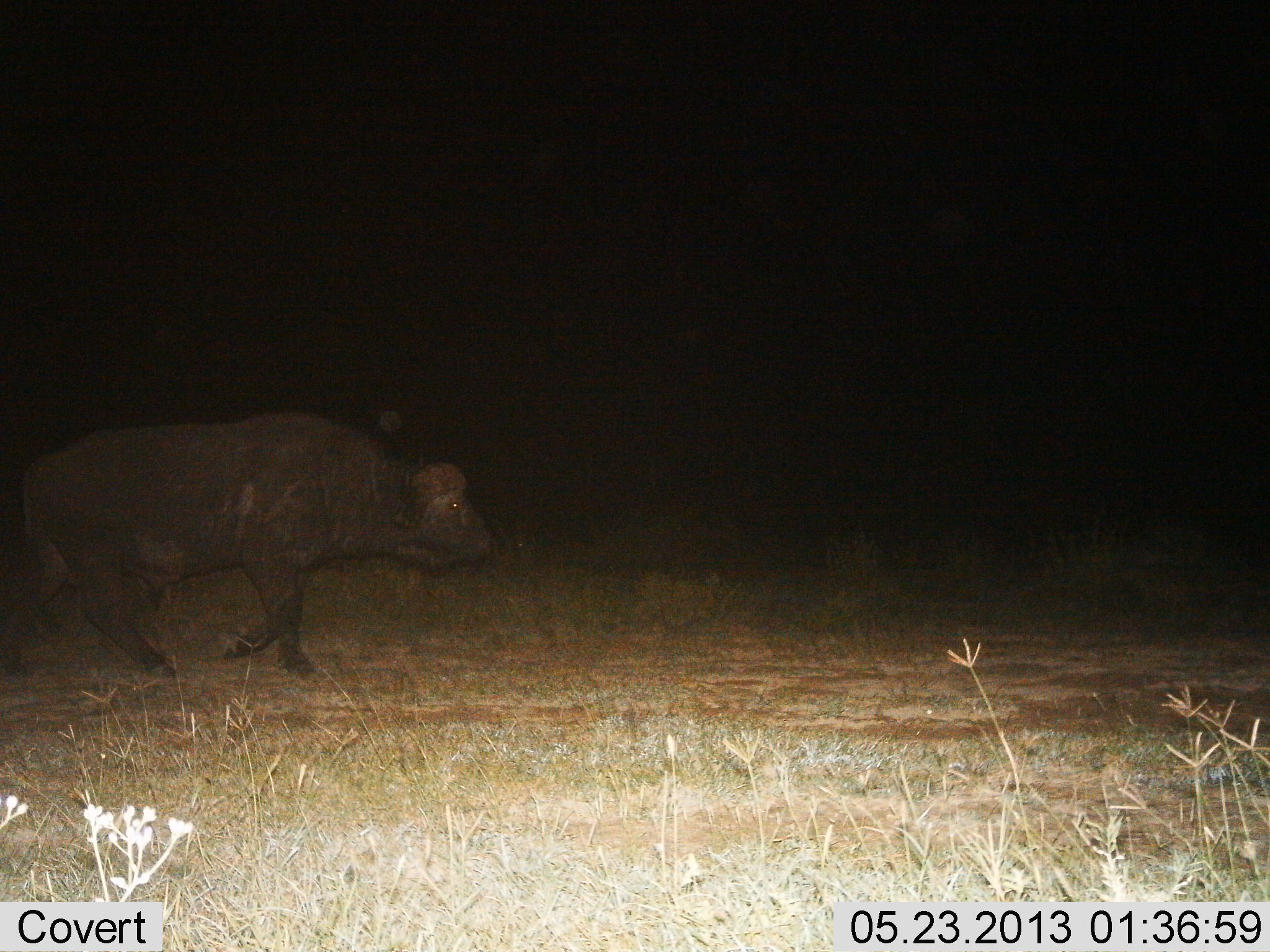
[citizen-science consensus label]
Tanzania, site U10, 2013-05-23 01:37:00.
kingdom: Animalia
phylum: Chordata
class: Mammalia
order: Artiodactyla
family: Bovidae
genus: Syncerus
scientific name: Syncerus caffer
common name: cape buffalo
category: buffalo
Buffalo (cape buffalo) (Syncerus caffer), count 1. Behavior (volunteer vote fractions): standing 4%, resting 0%, moving 100%, interacting 0%. Young present (vote fraction): 0%. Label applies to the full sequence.